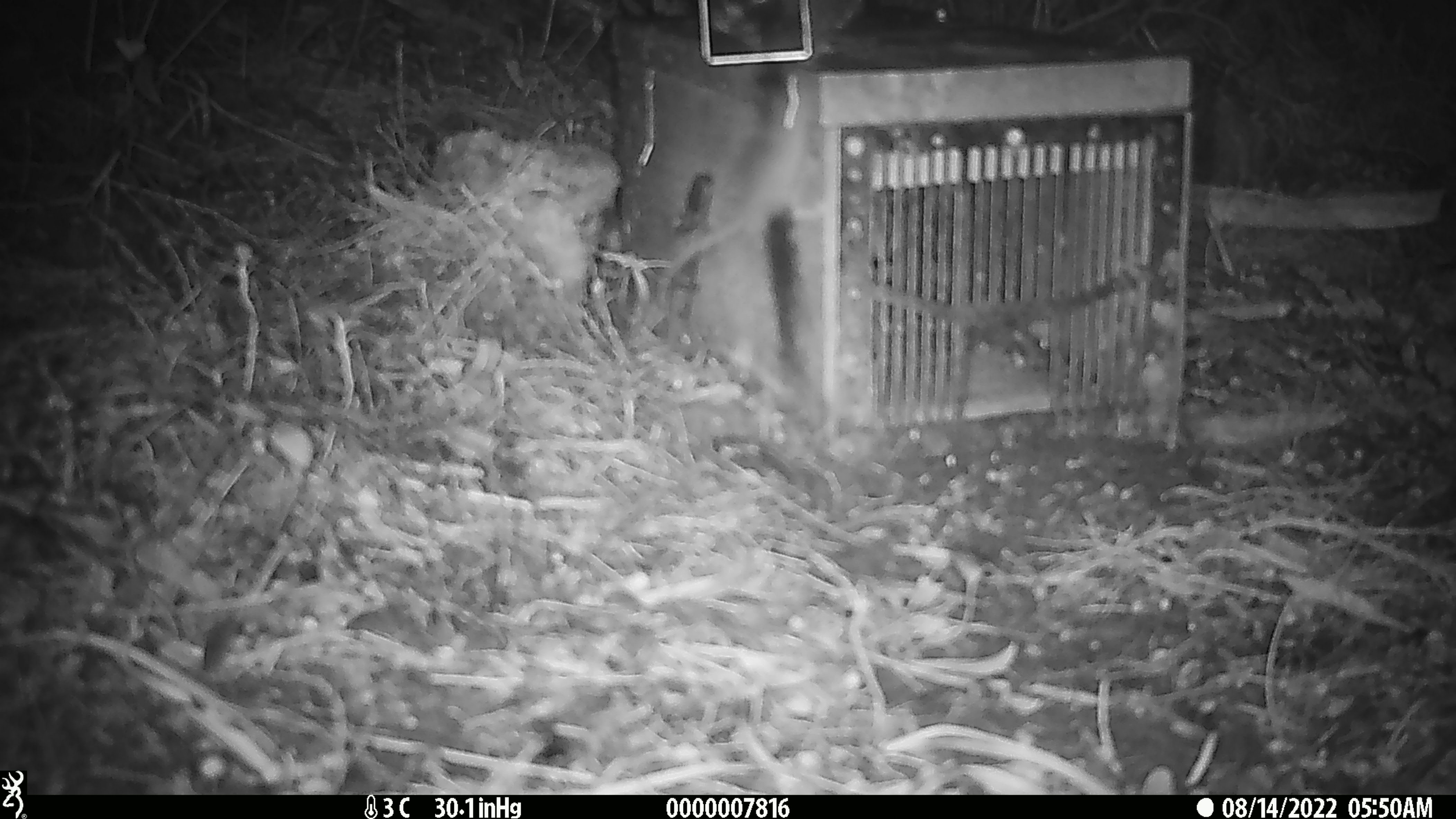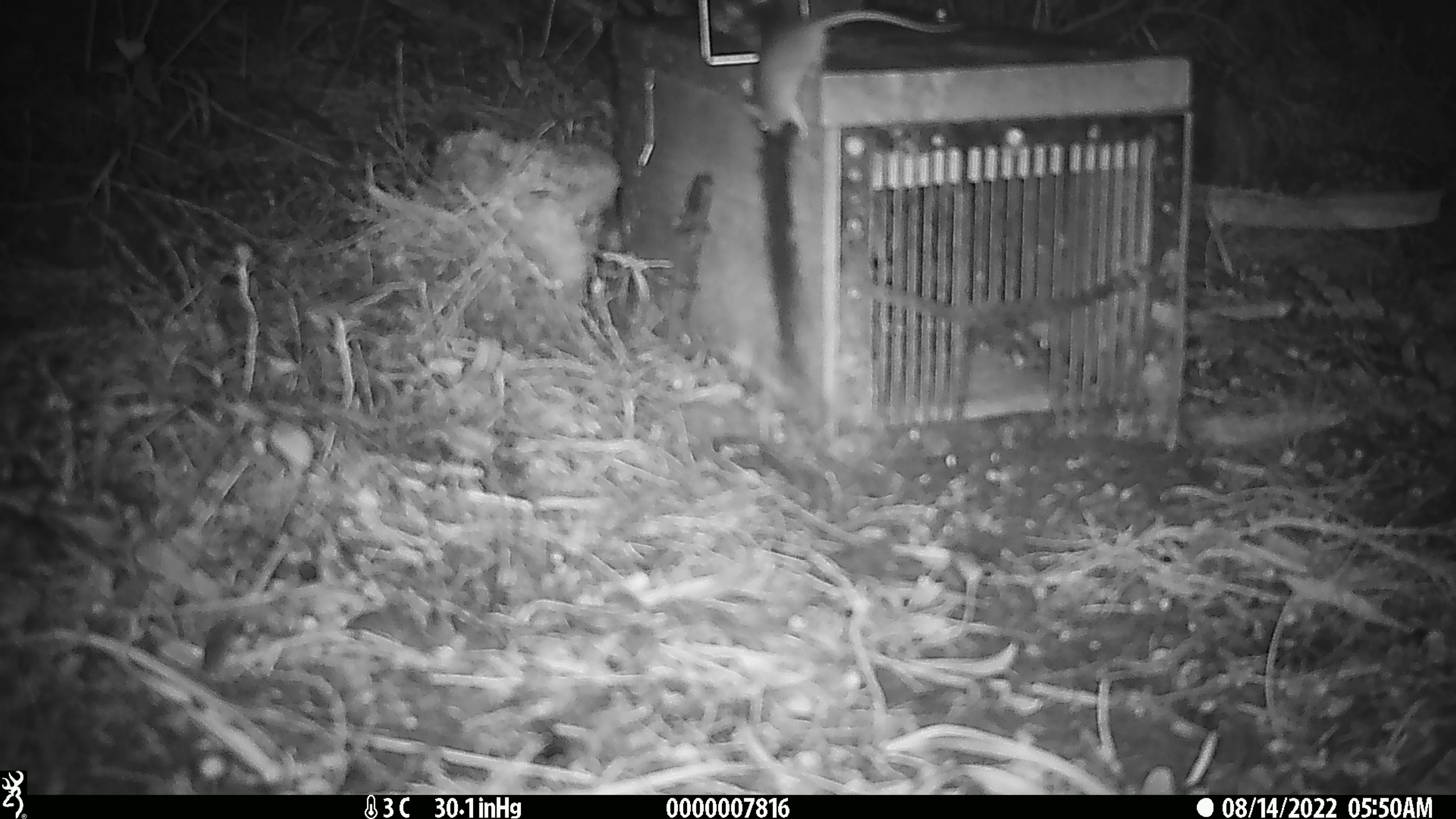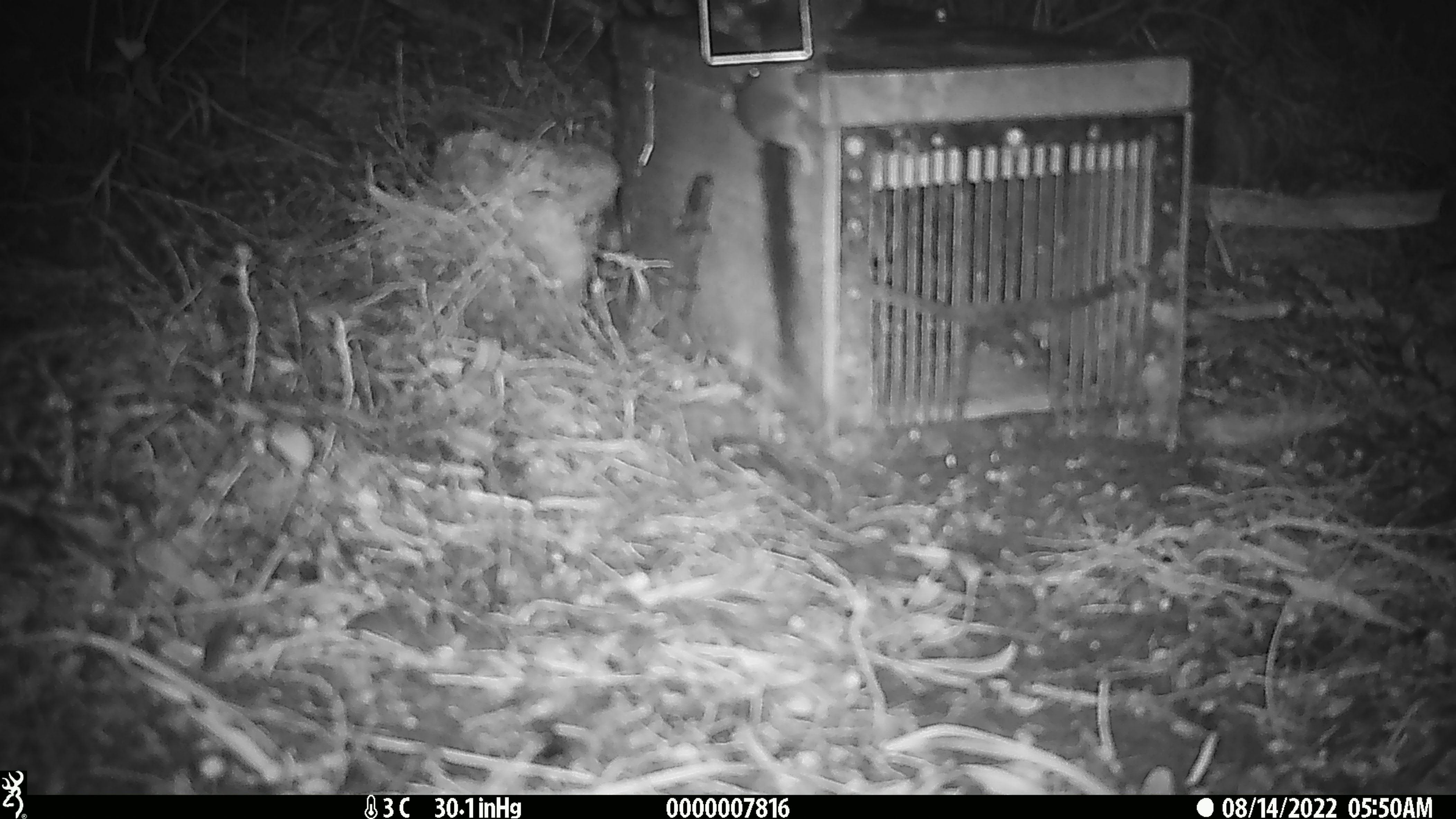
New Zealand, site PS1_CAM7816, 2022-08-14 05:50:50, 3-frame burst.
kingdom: Animalia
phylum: Chordata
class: Mammalia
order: Rodentia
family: Muridae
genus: Mus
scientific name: Mus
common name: mouse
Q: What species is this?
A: Mouse (Mus).